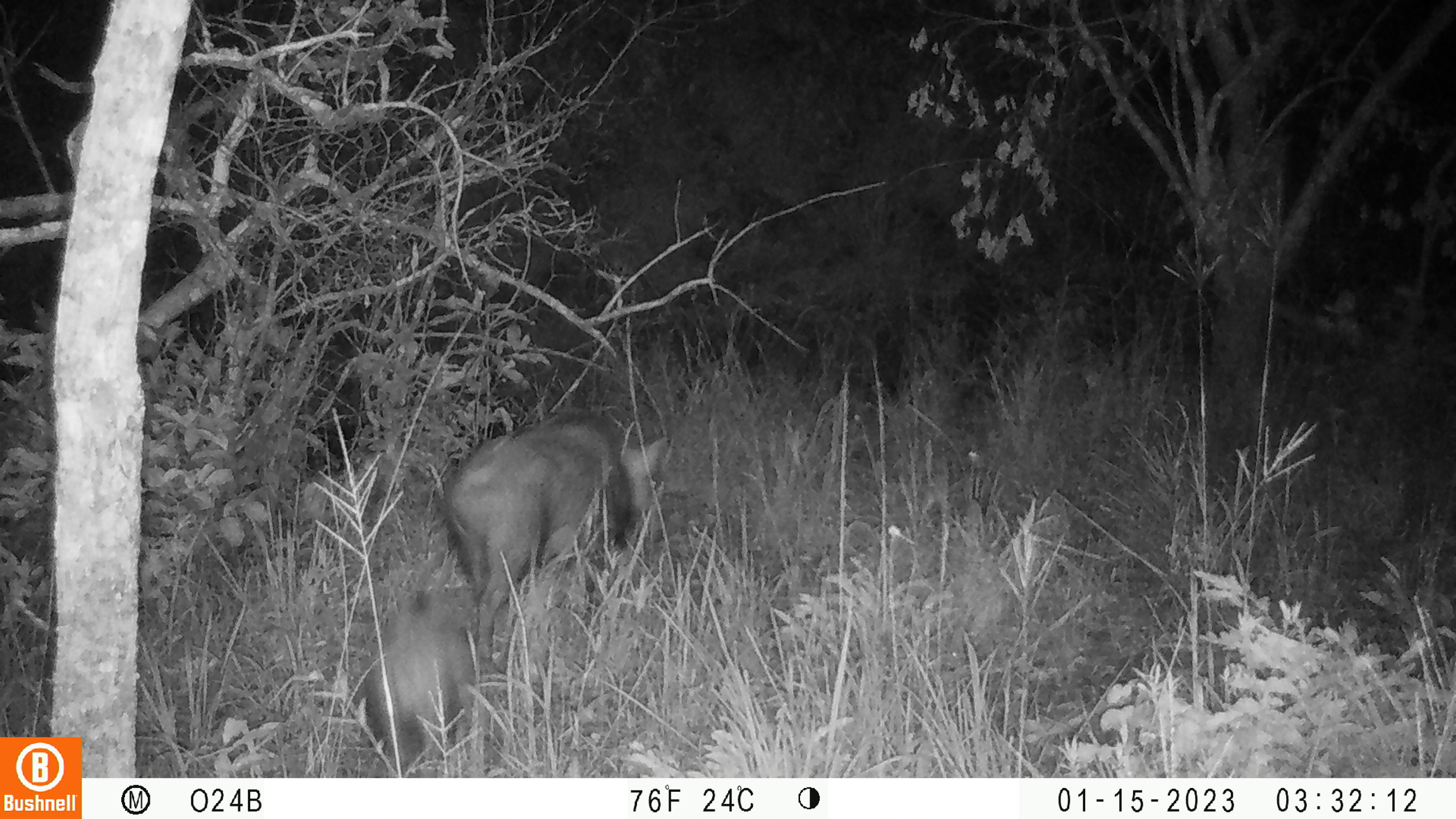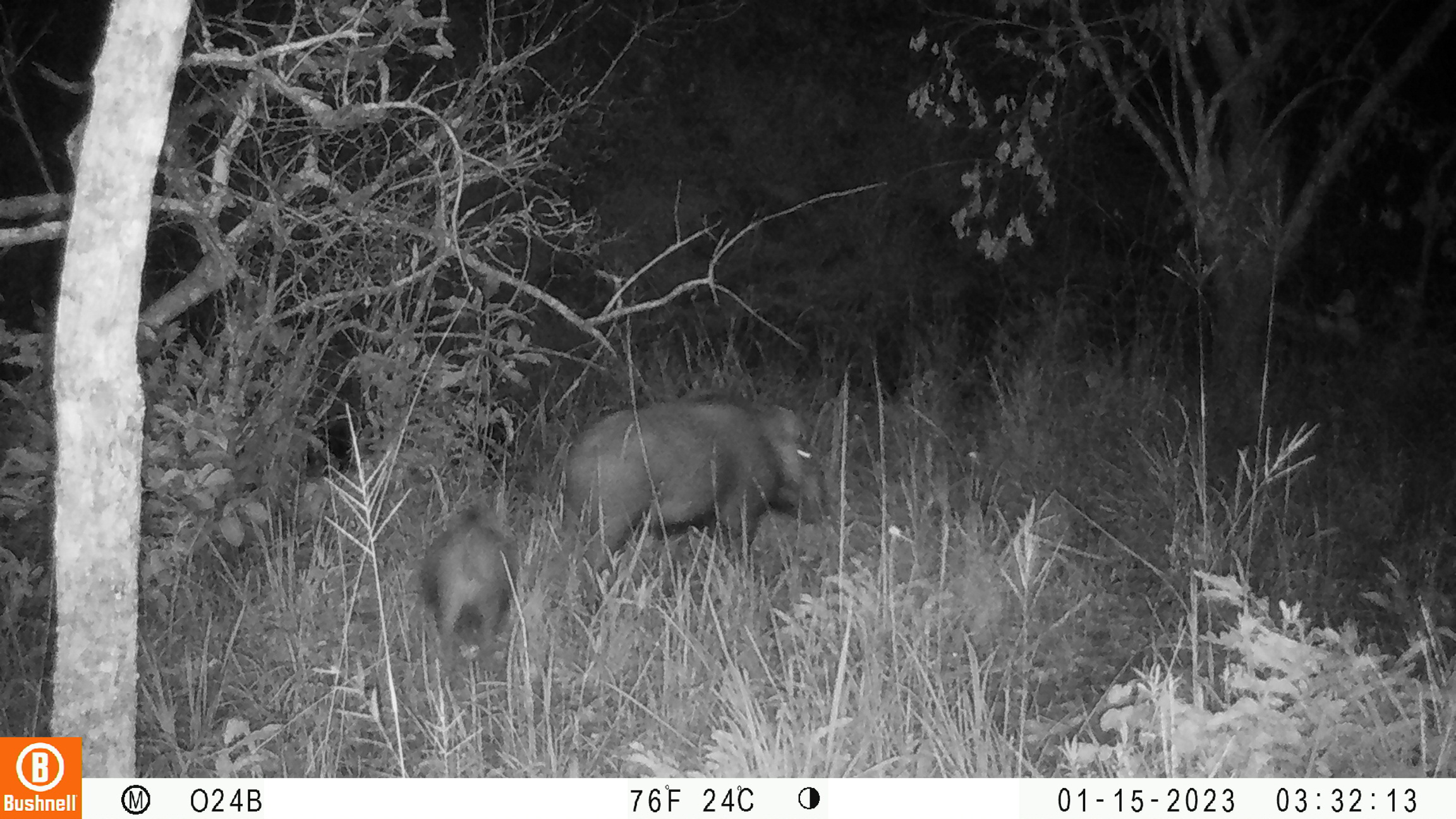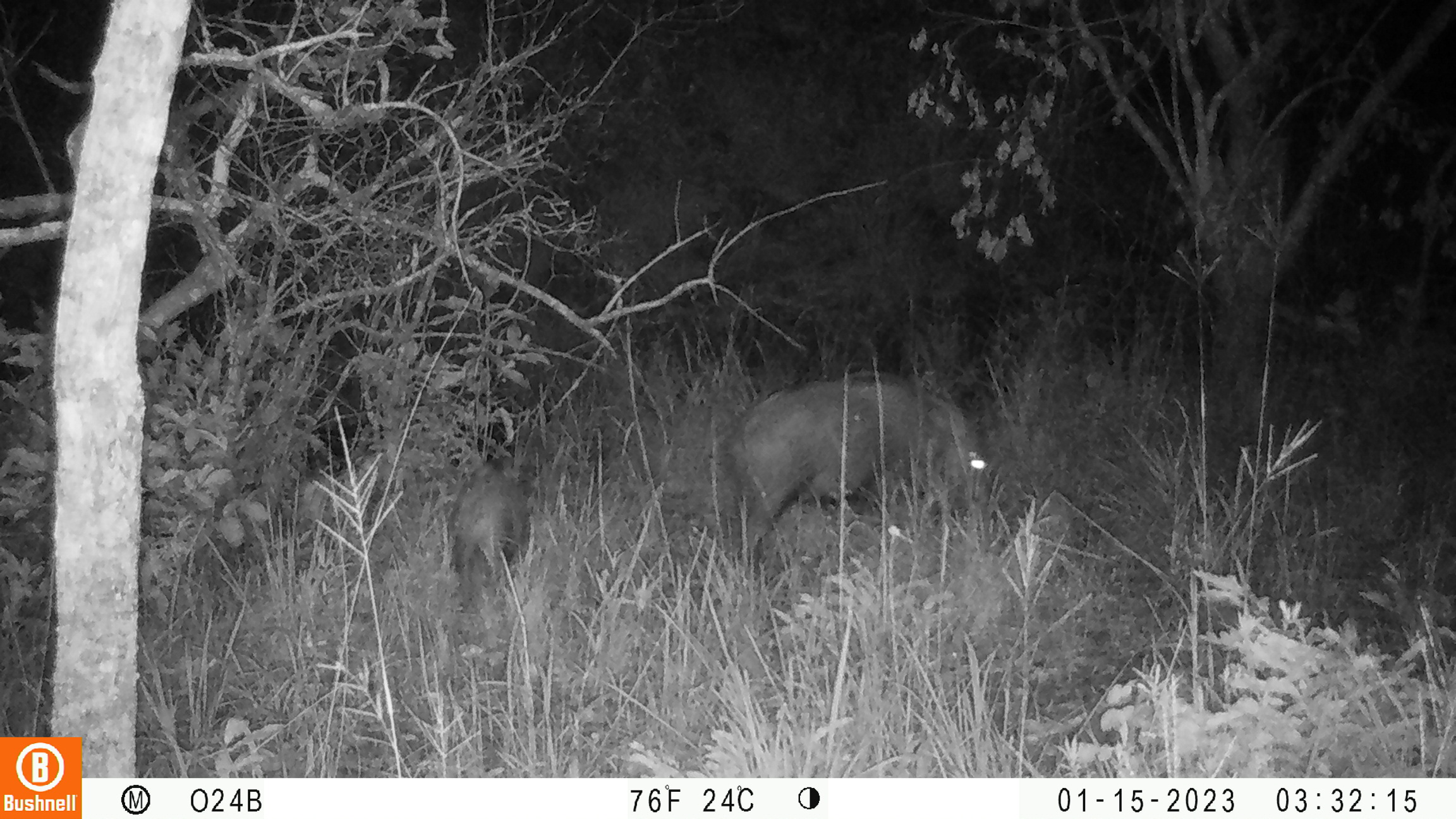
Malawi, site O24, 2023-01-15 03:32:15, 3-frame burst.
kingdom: Animalia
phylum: Chordata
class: Mammalia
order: Artiodactyla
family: Suidae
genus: Potamochoerus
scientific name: Potamochoerus larvatus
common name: bushpig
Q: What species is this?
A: Bushpig (Potamochoerus larvatus).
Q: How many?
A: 2.